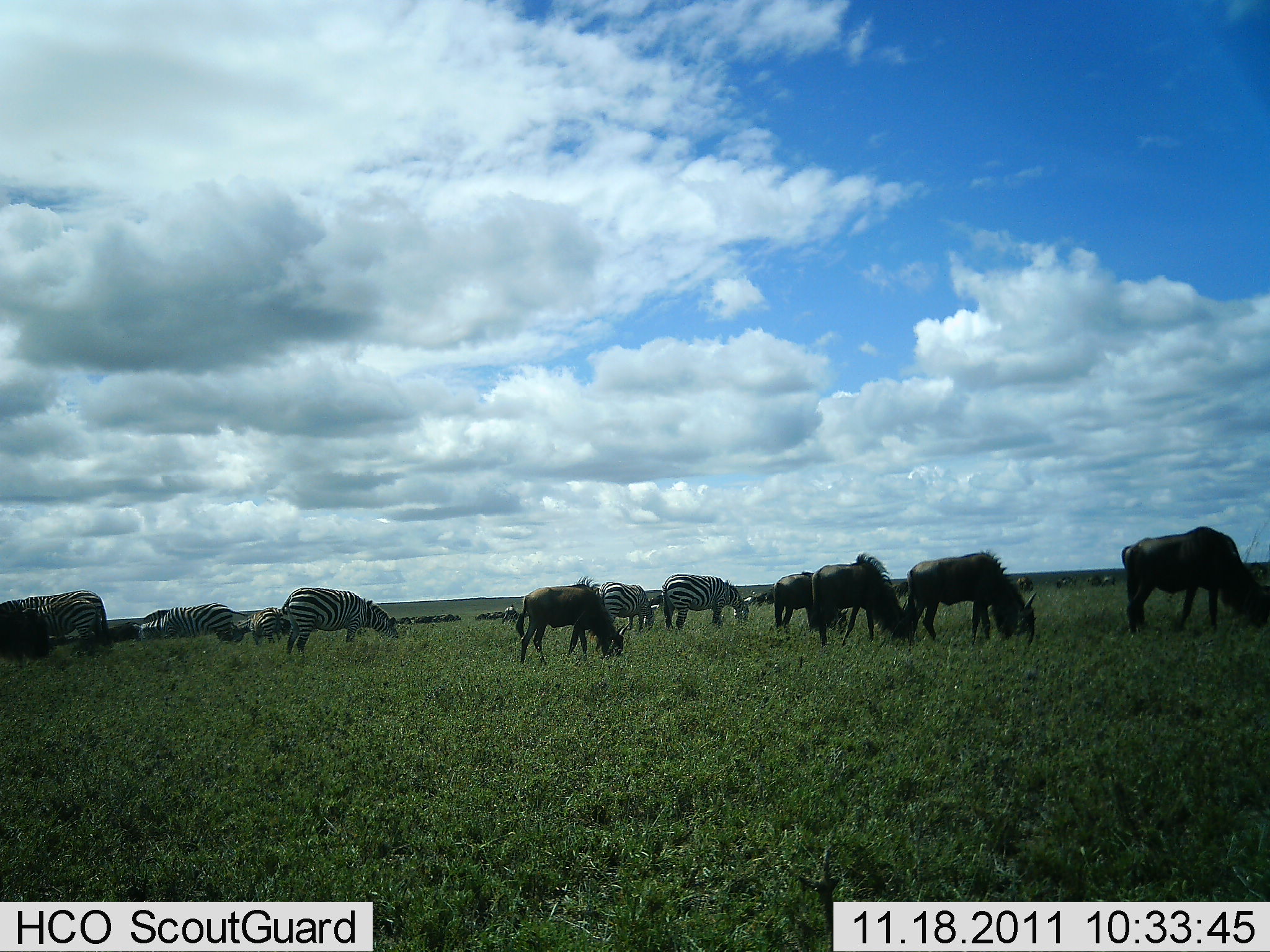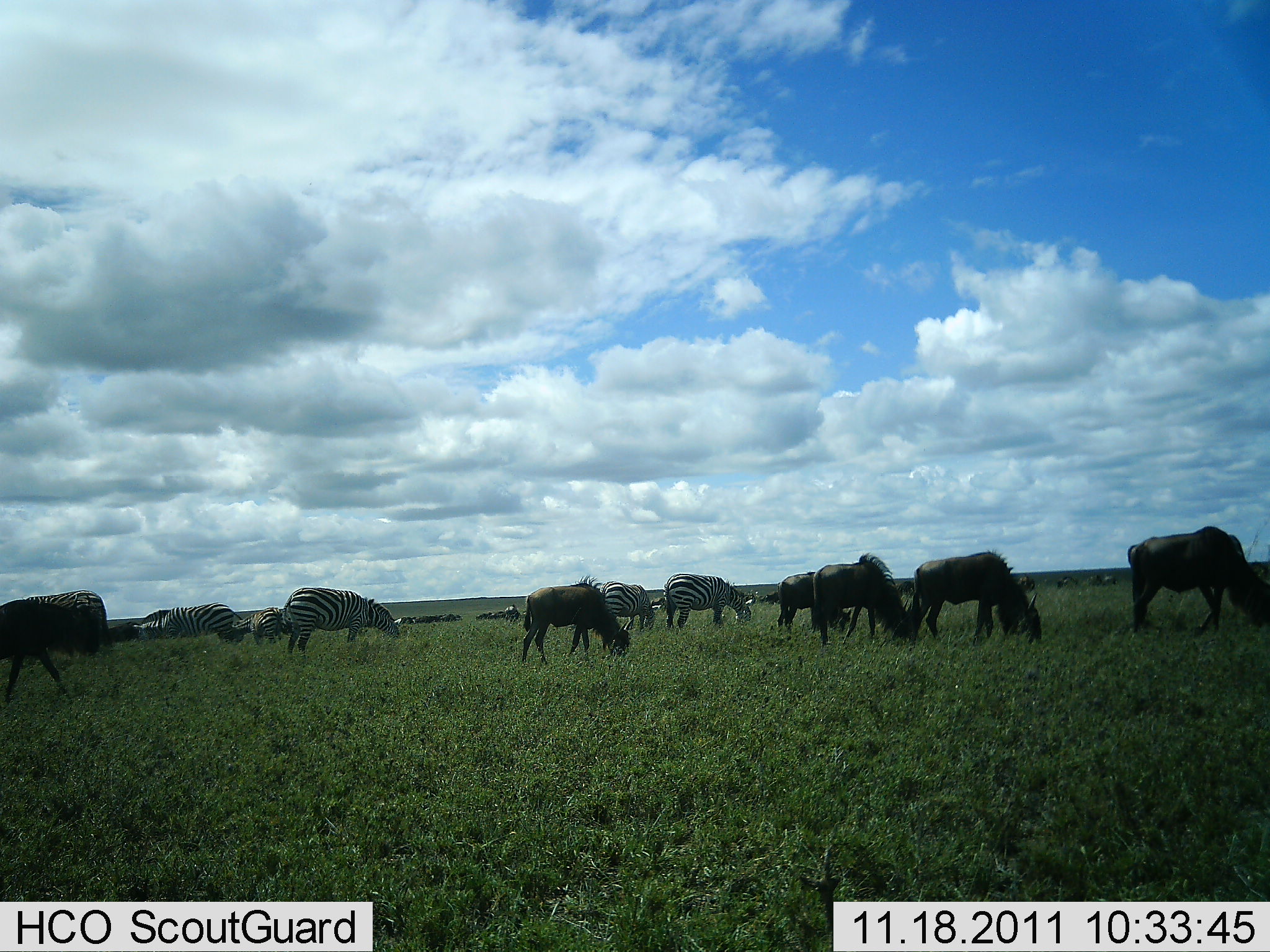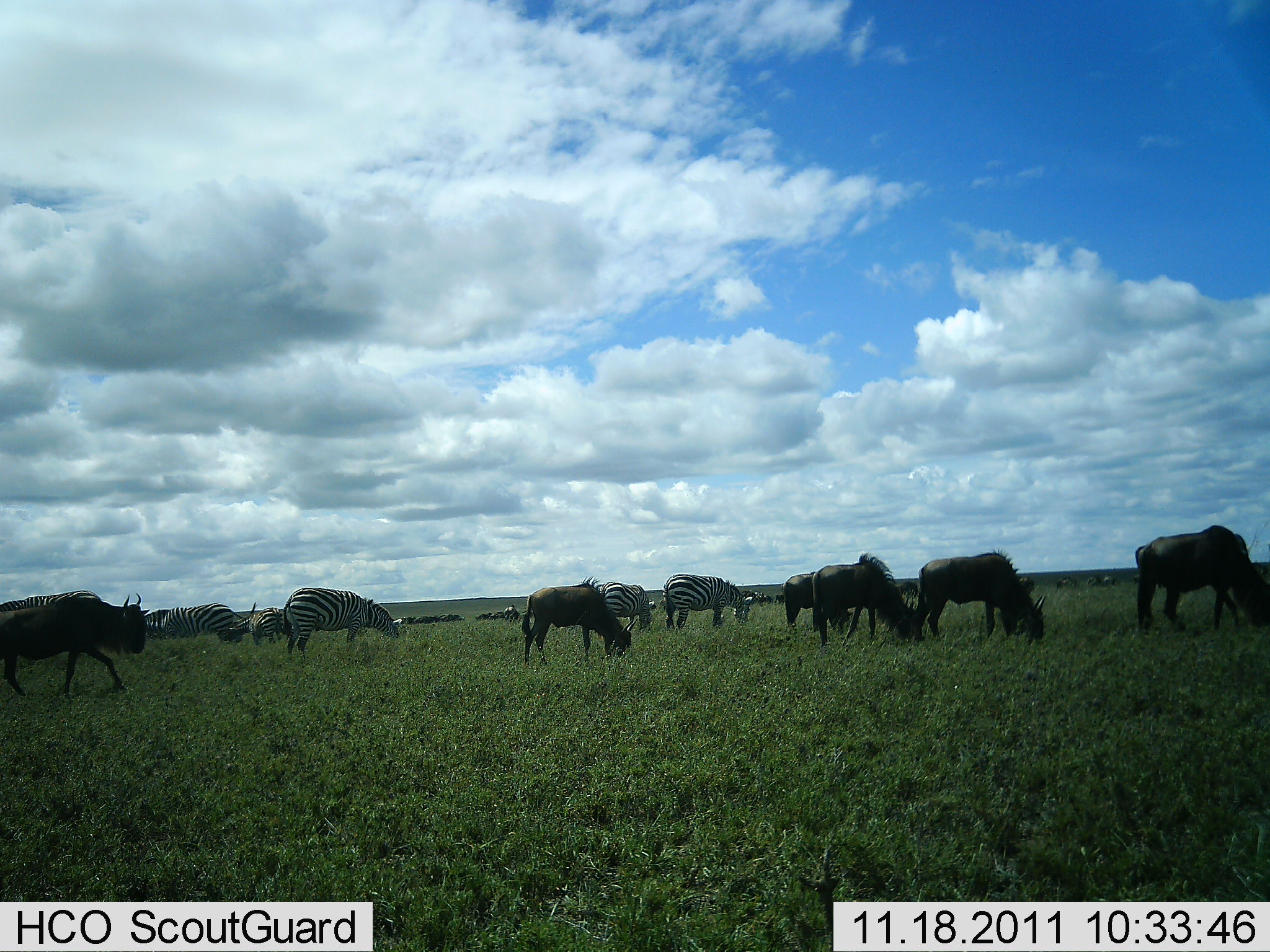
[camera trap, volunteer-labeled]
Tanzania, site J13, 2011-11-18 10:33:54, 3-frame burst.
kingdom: Animalia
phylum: Chordata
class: Mammalia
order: Artiodactyla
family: Bovidae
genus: Connochaetes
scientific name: Connochaetes taurinus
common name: blue wildebeest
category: wildebeest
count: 11-50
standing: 25%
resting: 0%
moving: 33%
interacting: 0%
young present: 0%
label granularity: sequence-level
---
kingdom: Animalia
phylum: Chordata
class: Mammalia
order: Perissodactyla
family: Equidae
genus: Equus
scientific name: Equus quagga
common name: plains zebra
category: zebra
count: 7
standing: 25%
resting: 0%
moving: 0%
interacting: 0%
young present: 0%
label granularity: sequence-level